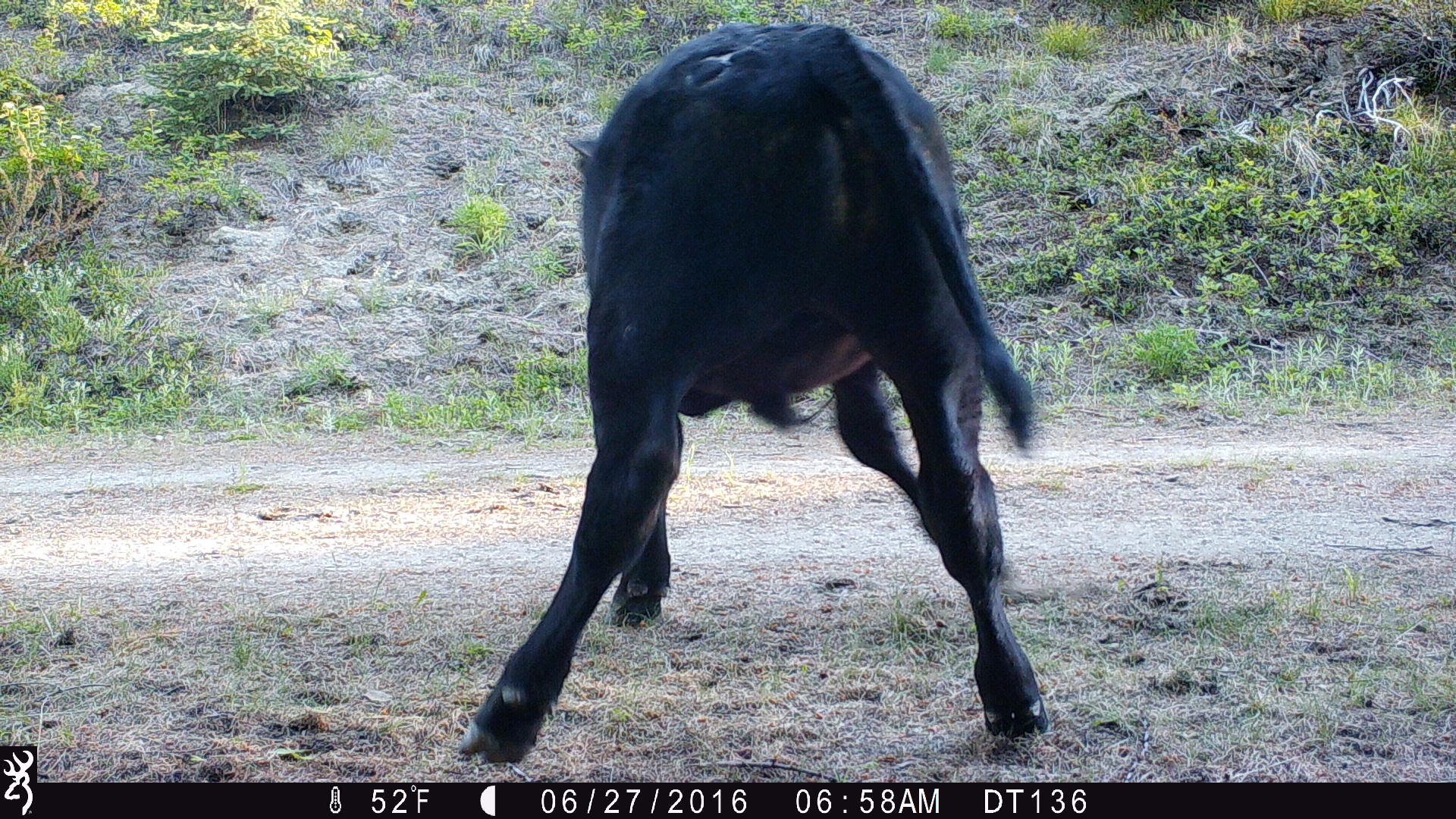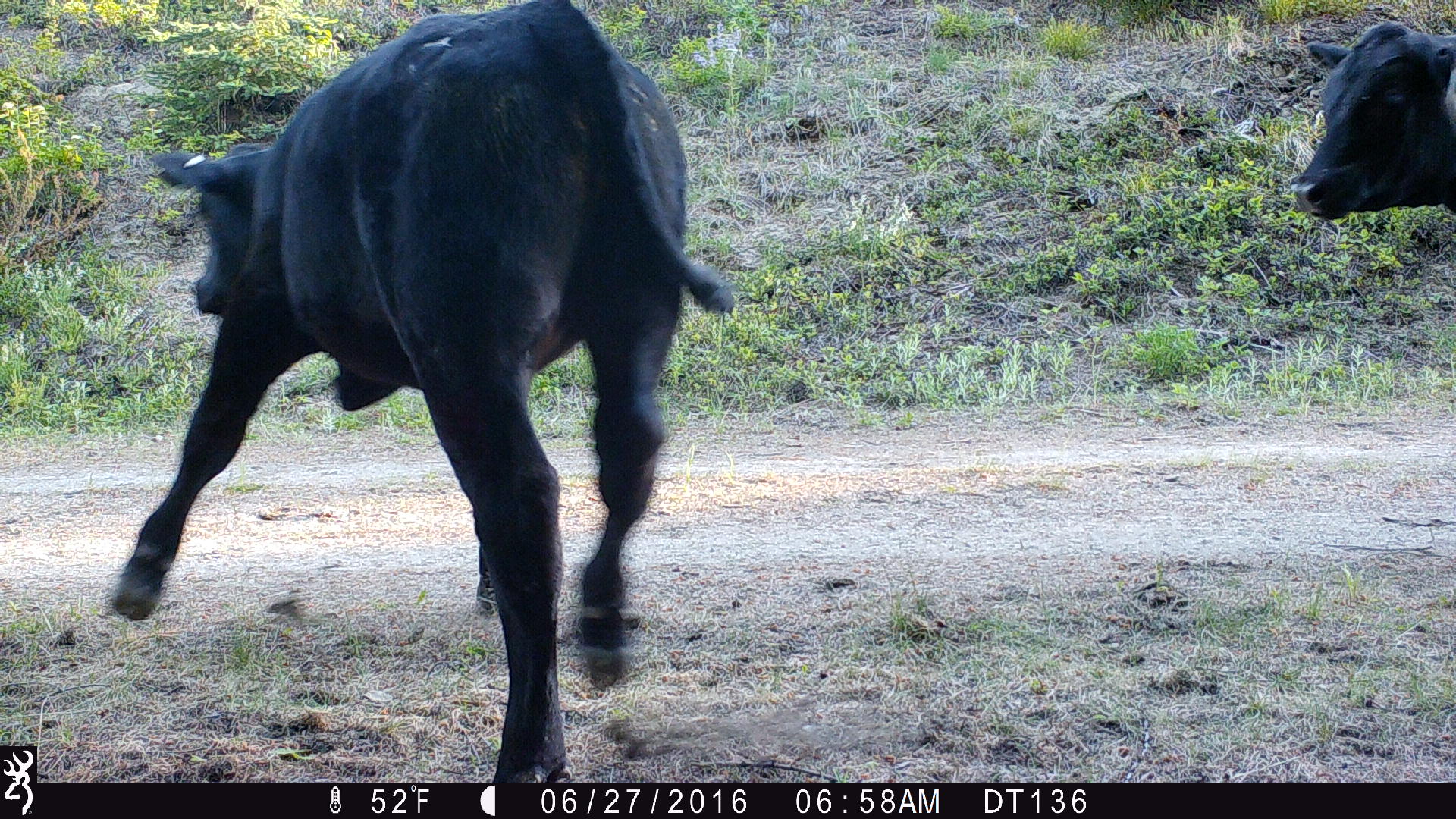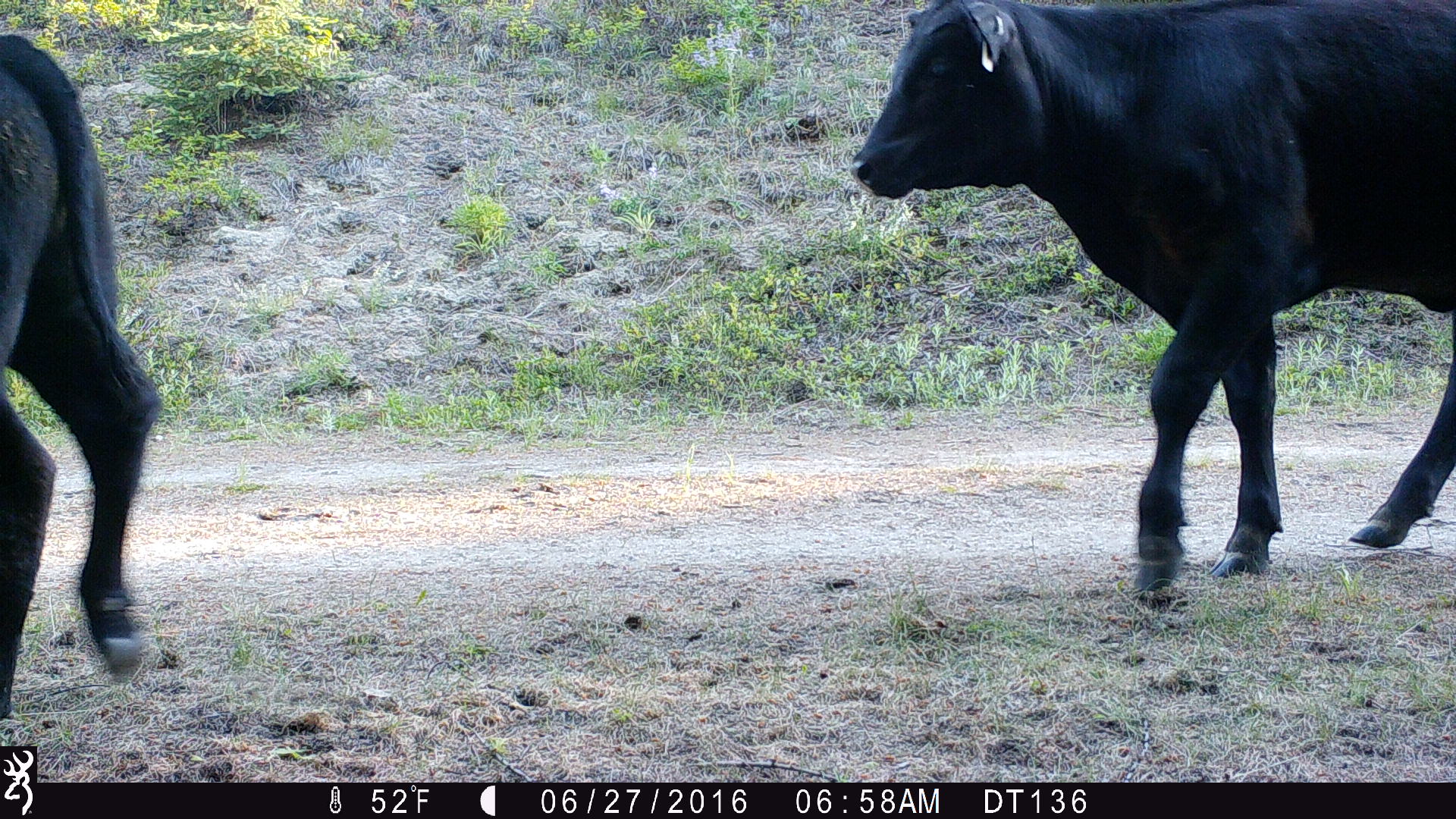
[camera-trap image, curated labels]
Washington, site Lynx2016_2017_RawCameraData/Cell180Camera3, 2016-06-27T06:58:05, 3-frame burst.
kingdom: Animalia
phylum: Chordata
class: Mammalia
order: Artiodactyla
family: Bovidae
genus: Bos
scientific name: Bos taurus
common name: domestic cattle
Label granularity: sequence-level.